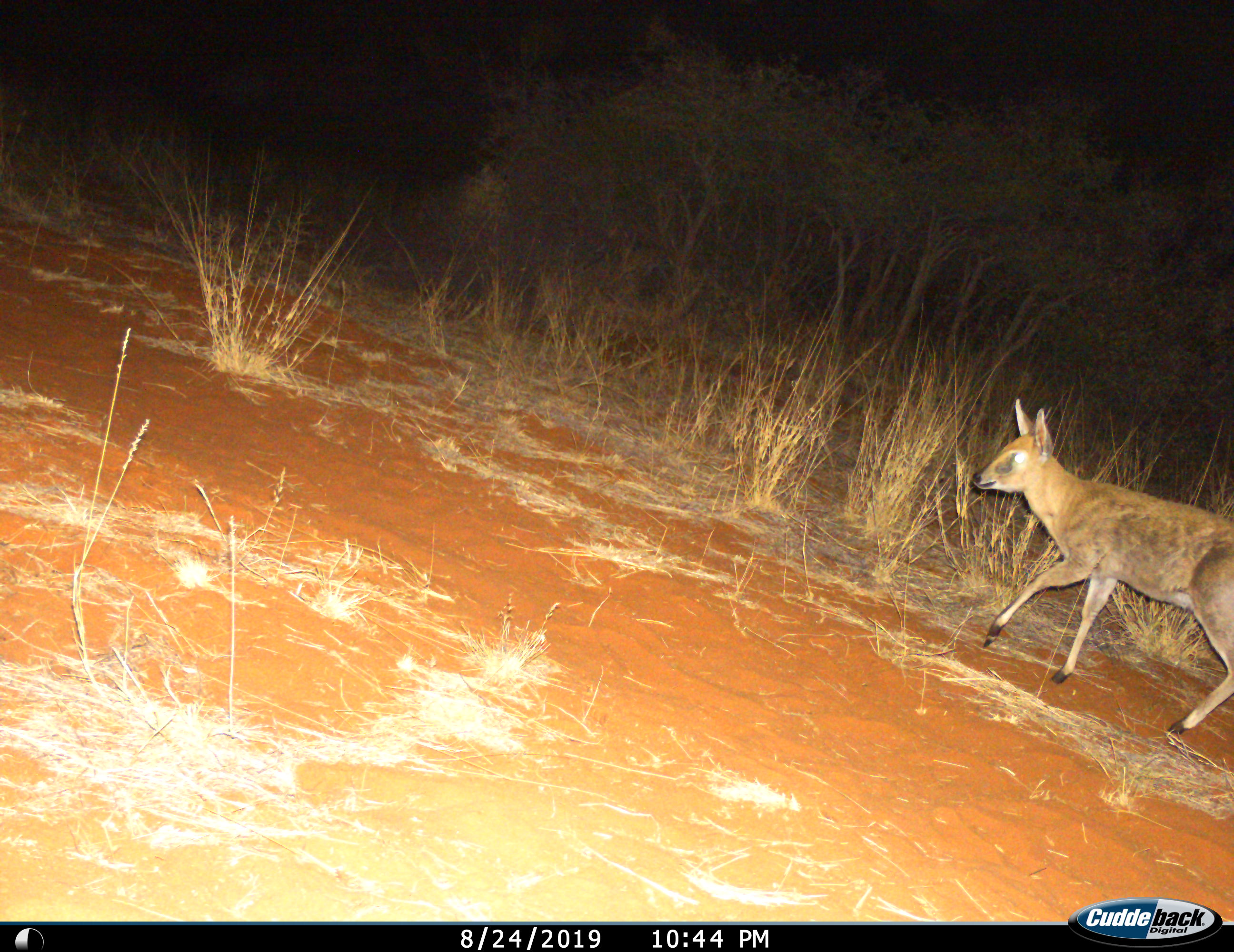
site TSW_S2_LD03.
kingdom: Animalia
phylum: Chordata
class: Mammalia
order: Artiodactyla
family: Bovidae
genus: Sylvicapra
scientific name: Sylvicapra grimmia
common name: common duiker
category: duikercommongrey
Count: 1.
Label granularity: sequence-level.